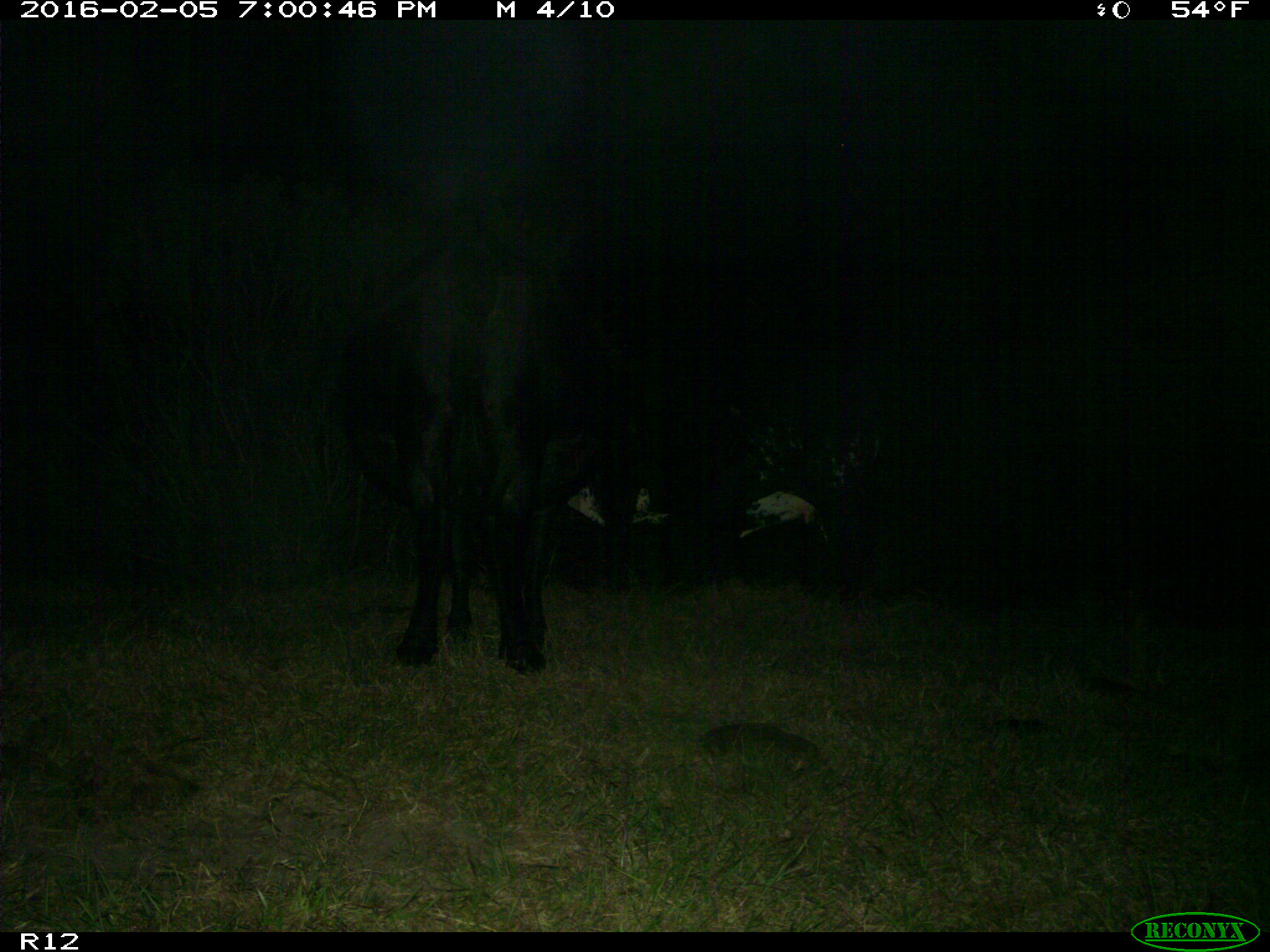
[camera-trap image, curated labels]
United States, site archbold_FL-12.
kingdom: Animalia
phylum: Chordata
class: Mammalia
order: Artiodactyla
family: Bovidae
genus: Bos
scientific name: Bos taurus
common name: domestic cow